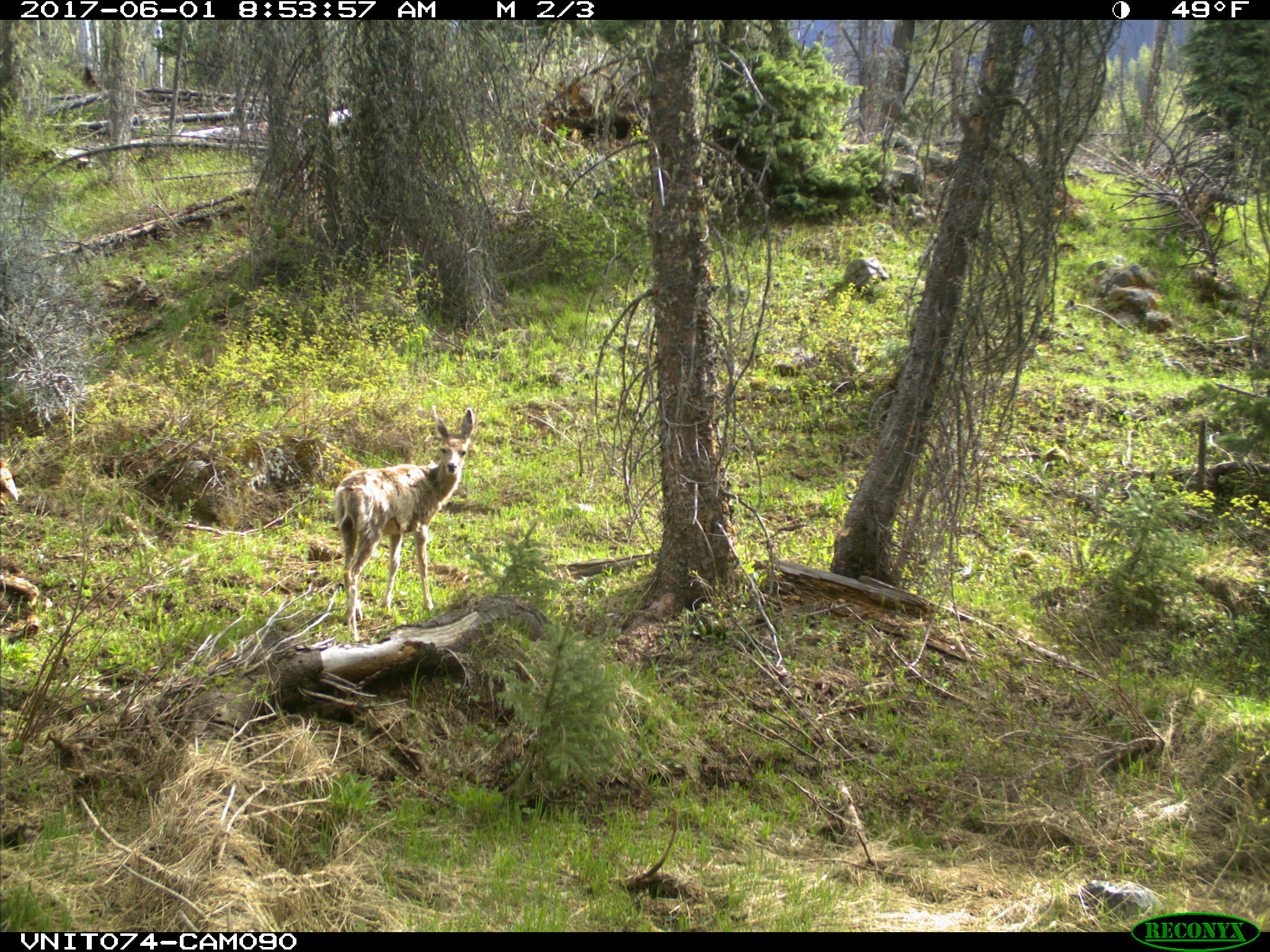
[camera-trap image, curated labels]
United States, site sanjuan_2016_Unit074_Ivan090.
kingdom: Animalia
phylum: Chordata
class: Mammalia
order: Artiodactyla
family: Cervidae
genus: Odocoileus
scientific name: Odocoileus hemionus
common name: mule deer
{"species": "Odocoileus hemionus (mule deer)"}